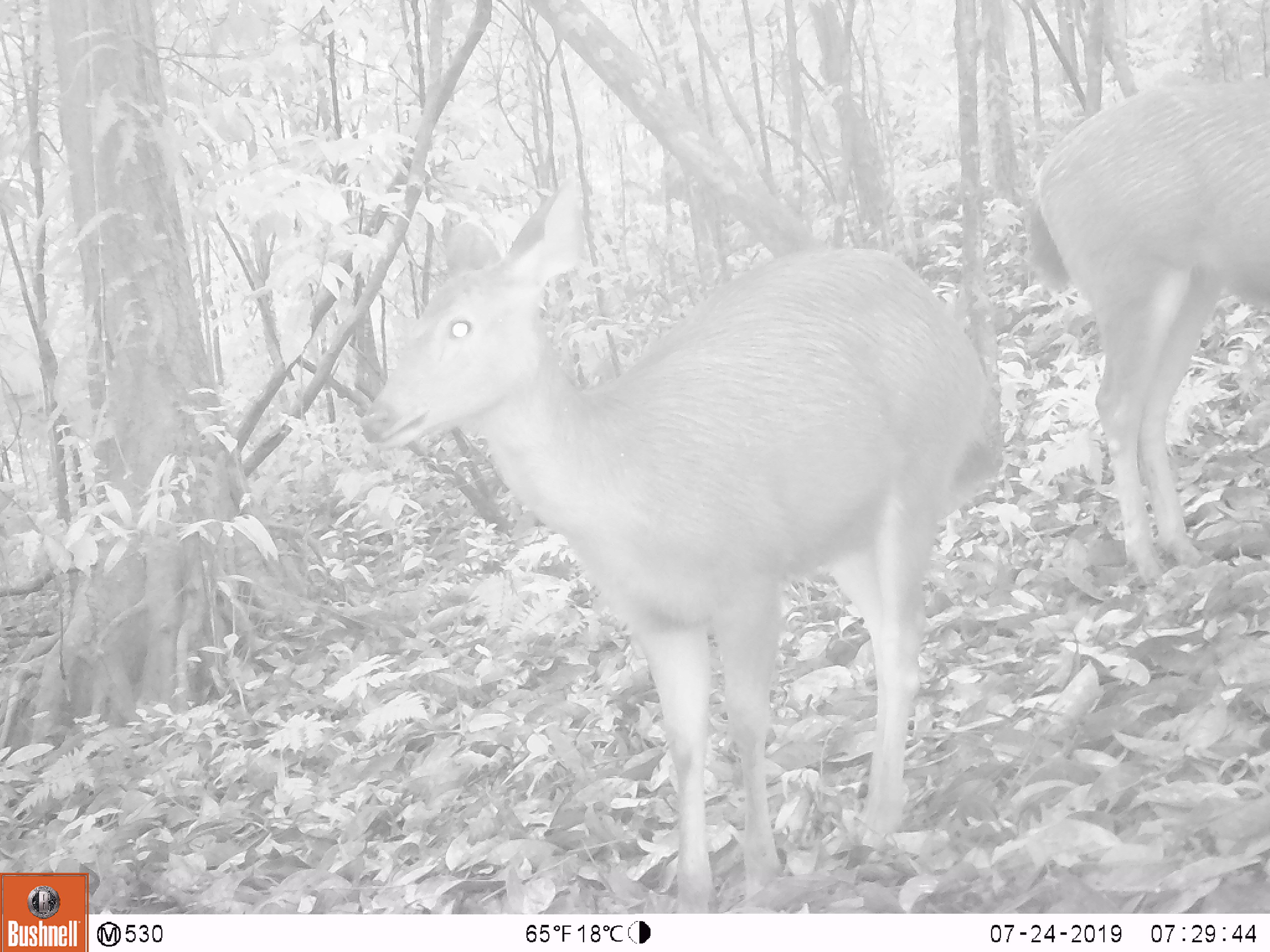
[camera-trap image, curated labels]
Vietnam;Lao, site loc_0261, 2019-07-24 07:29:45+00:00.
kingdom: Animalia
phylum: Chordata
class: Mammalia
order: Artiodactyla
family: Cervidae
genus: Rusa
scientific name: Rusa unicolor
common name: sambar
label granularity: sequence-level